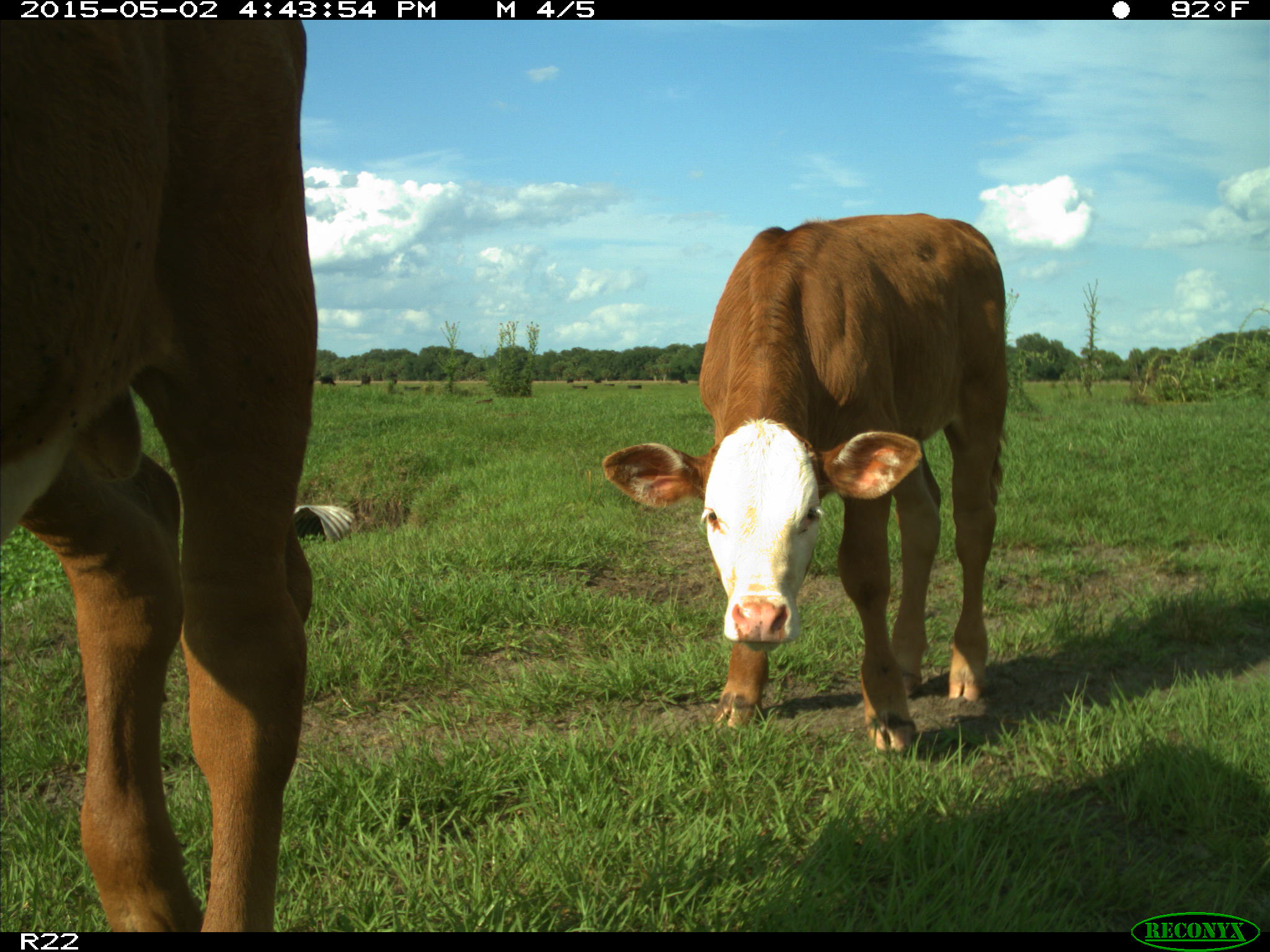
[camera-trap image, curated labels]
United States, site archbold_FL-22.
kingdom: Animalia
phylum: Chordata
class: Mammalia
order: Artiodactyla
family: Bovidae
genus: Bos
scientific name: Bos taurus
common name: domestic cow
Bos taurus (domestic cow).